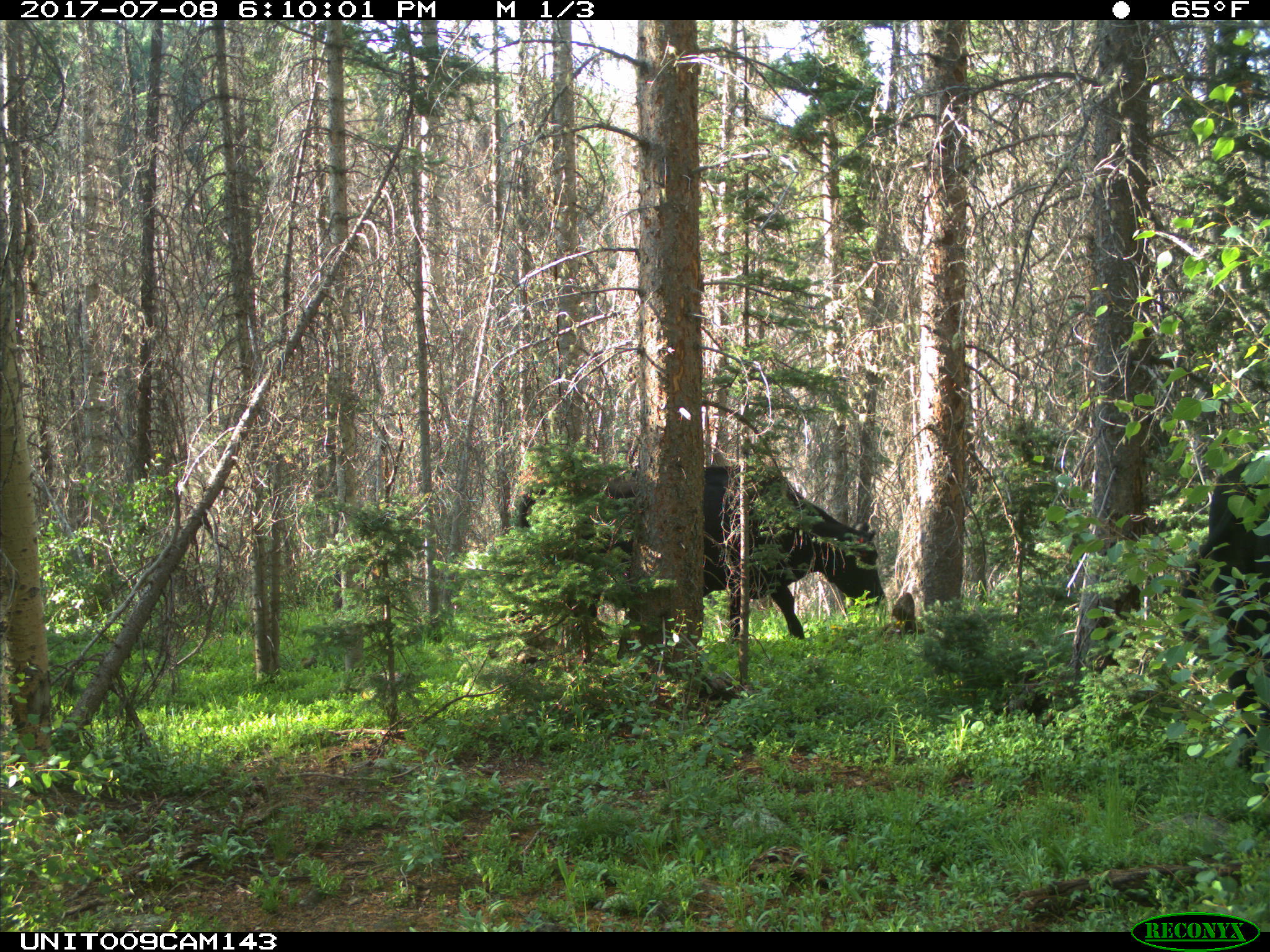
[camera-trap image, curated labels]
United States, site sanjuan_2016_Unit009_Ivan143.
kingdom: Animalia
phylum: Chordata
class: Mammalia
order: Artiodactyla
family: Bovidae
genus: Bos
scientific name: Bos taurus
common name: domestic cow